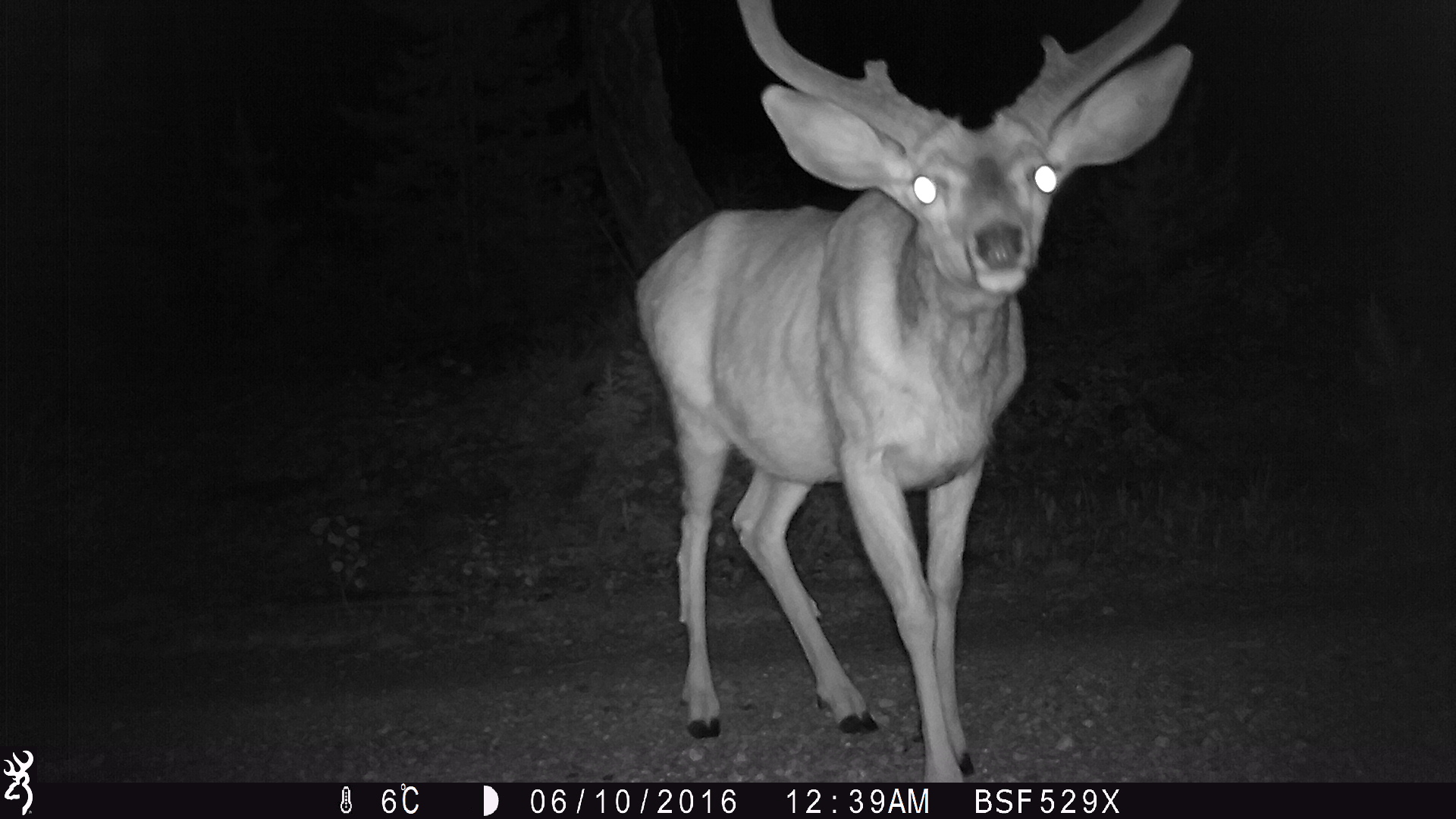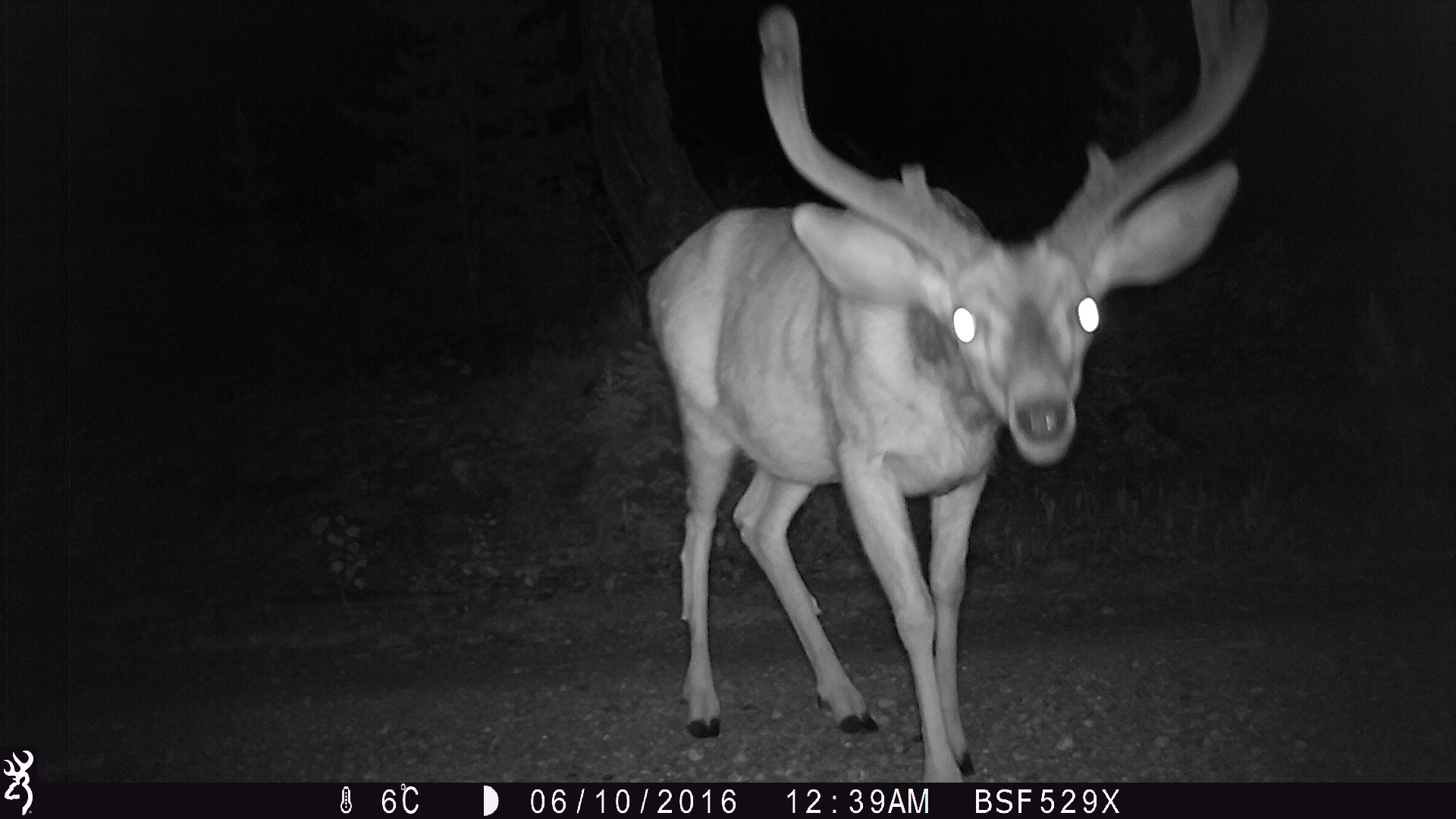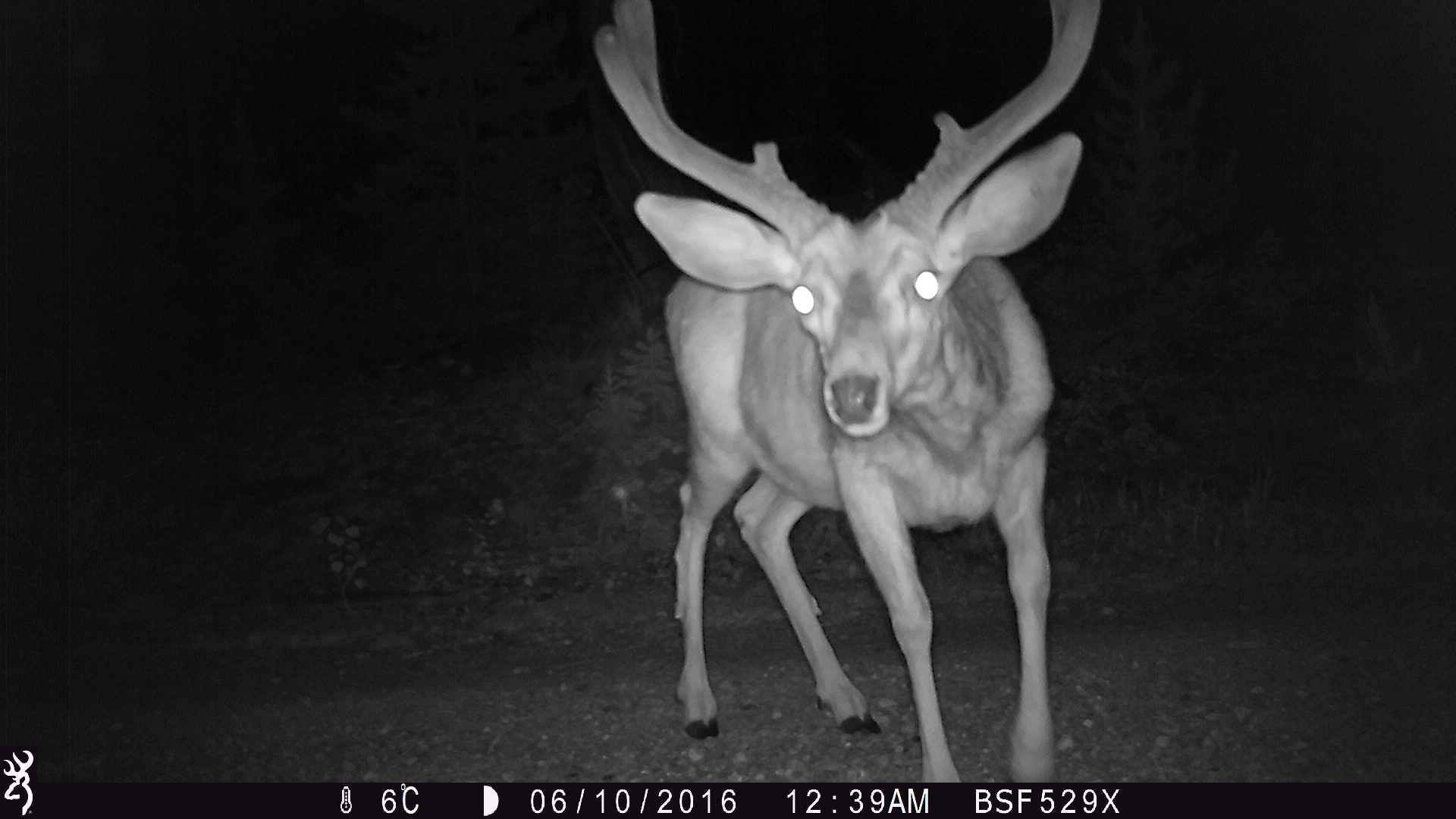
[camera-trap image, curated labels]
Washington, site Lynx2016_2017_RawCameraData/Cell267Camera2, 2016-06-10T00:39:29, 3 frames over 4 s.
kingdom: Animalia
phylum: Chordata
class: Mammalia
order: Artiodactyla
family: Cervidae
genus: Odocoileus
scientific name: Odocoileus hemionus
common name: mule deer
Odocoileus hemionus (mule deer). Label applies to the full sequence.